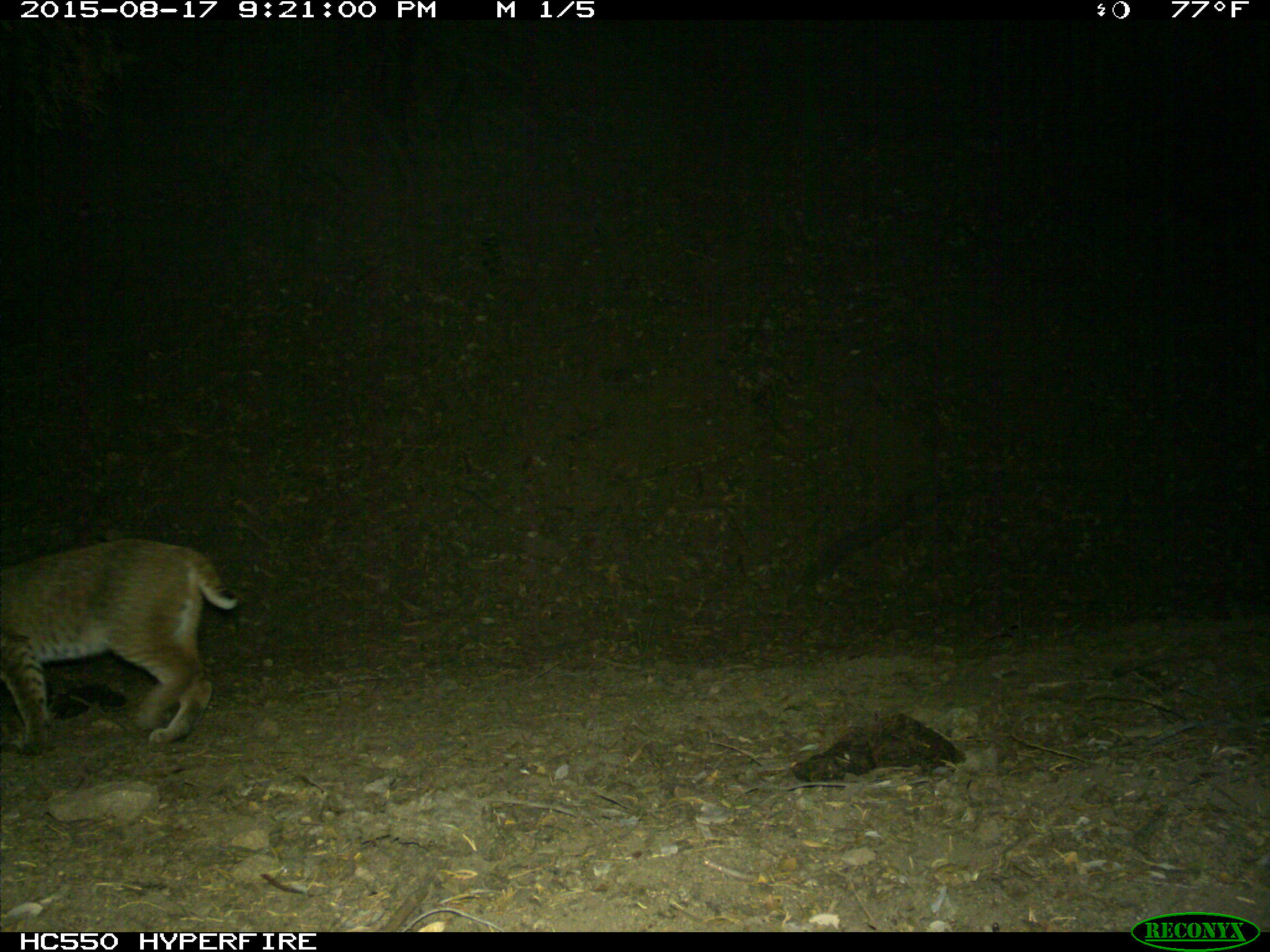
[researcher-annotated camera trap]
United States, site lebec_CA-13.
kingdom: Animalia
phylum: Chordata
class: Mammalia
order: Carnivora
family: Felidae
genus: Lynx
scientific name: Lynx rufus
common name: bobcat